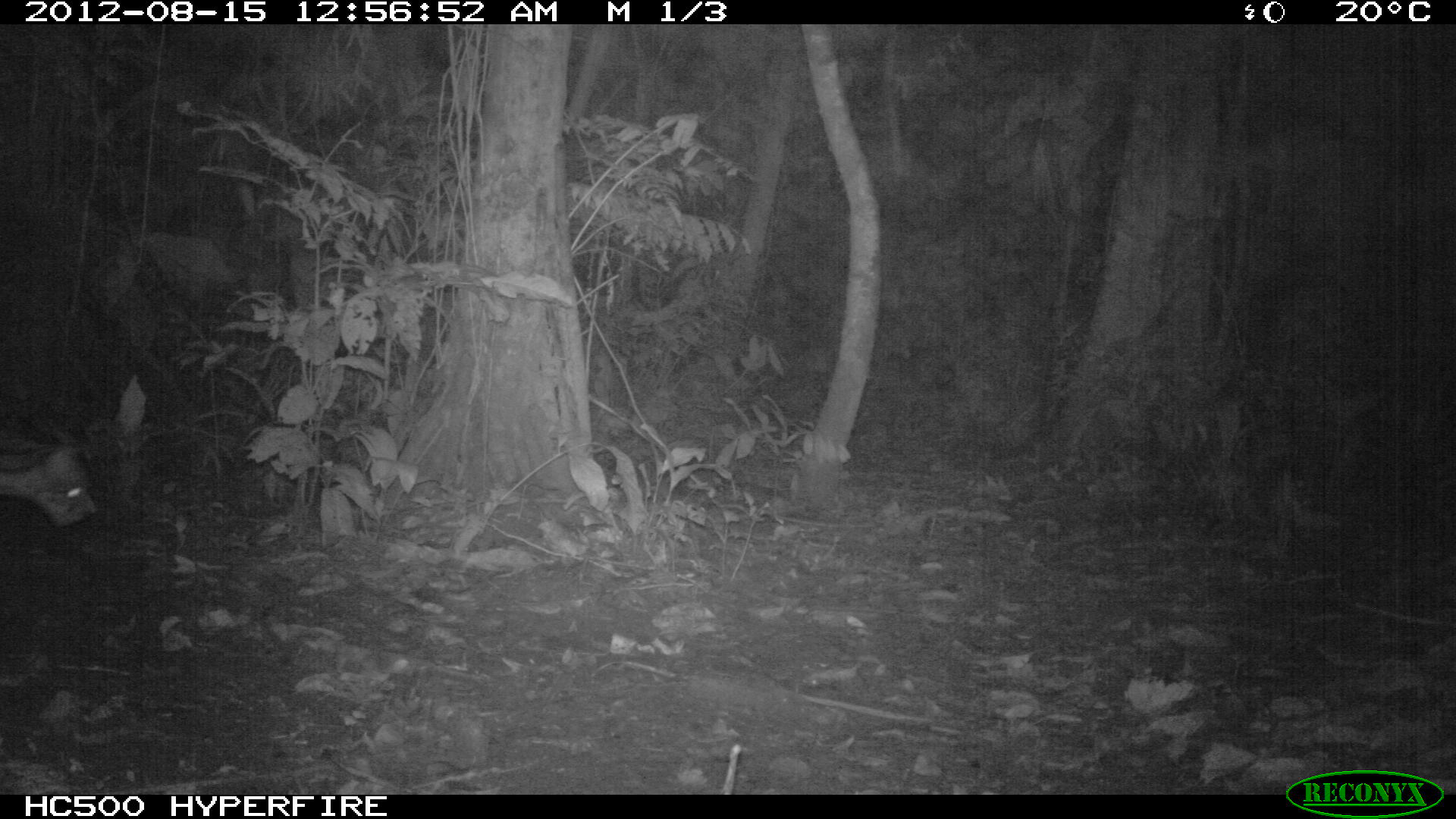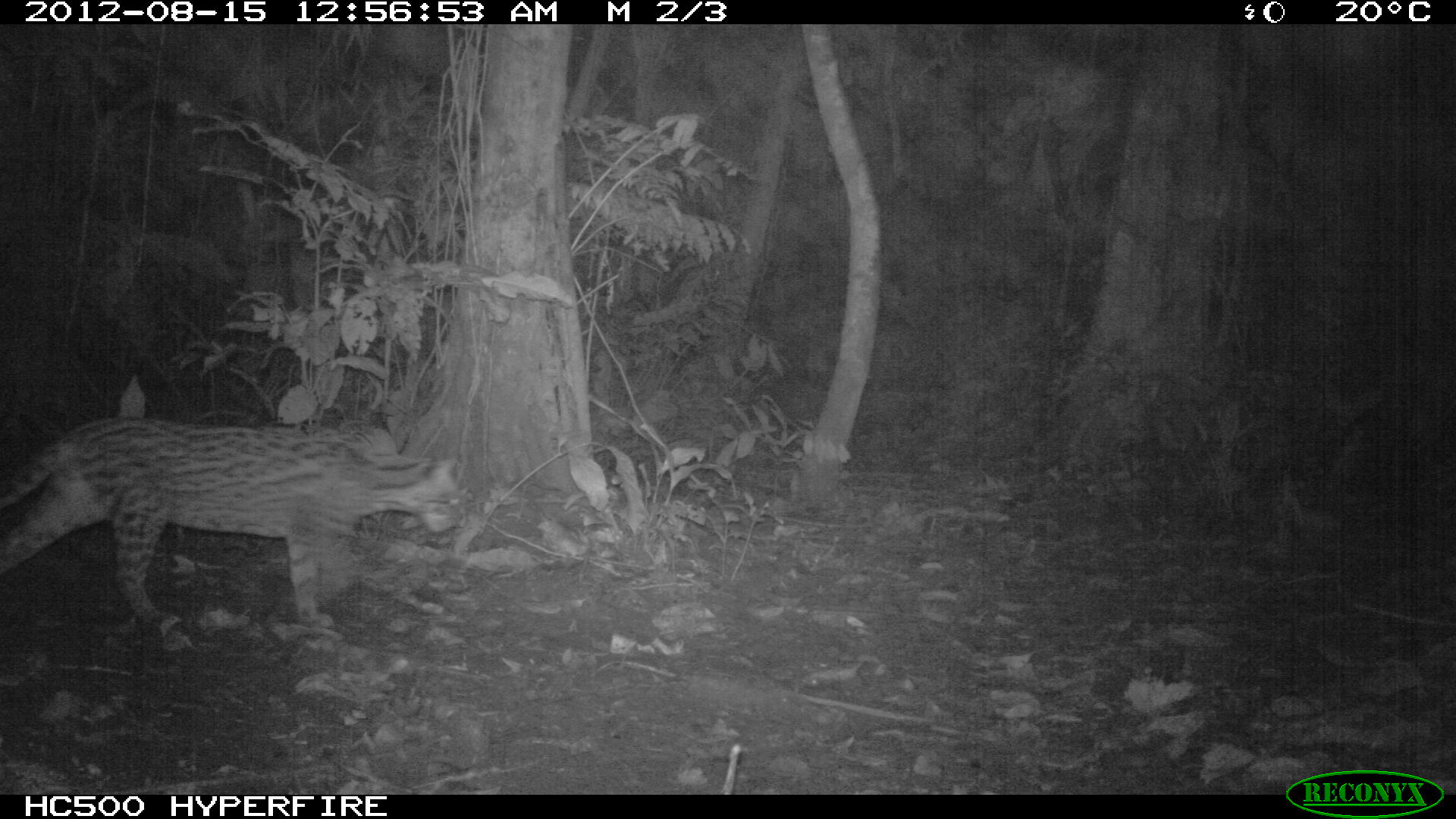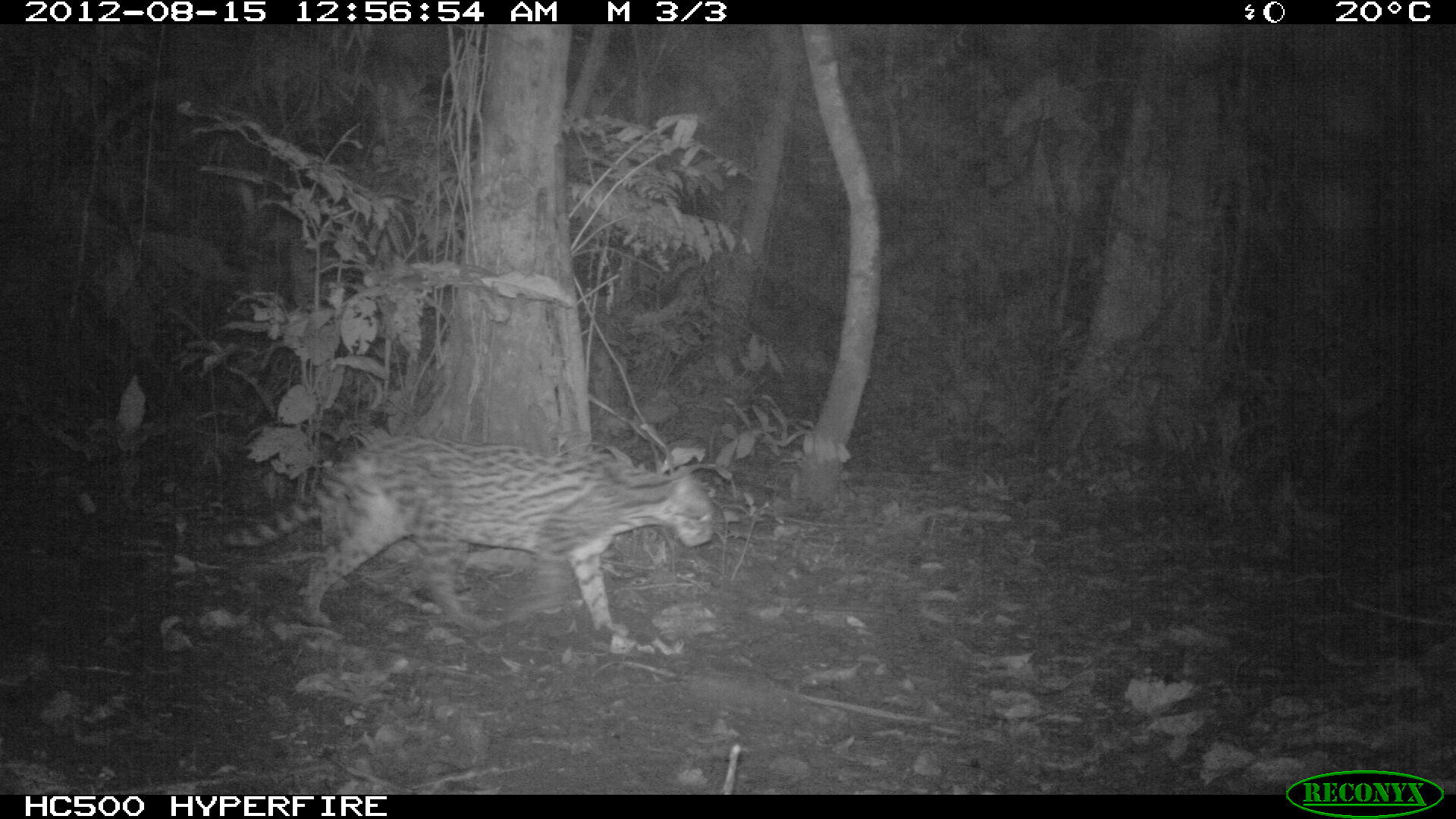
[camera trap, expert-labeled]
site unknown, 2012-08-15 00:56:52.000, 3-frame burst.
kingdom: Animalia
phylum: Chordata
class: Mammalia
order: Carnivora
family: Felidae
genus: Leopardus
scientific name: Leopardus pardalis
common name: ocelot